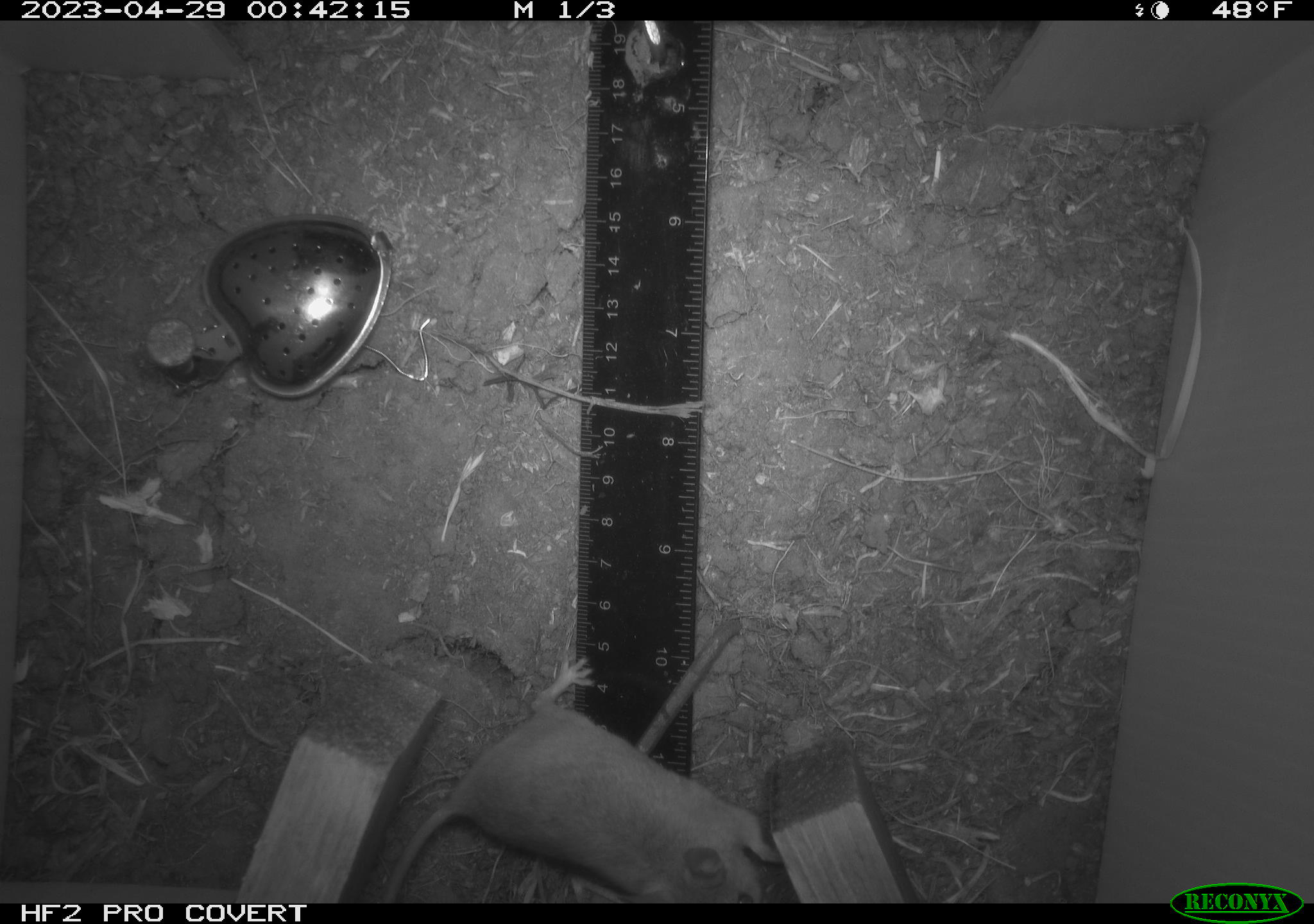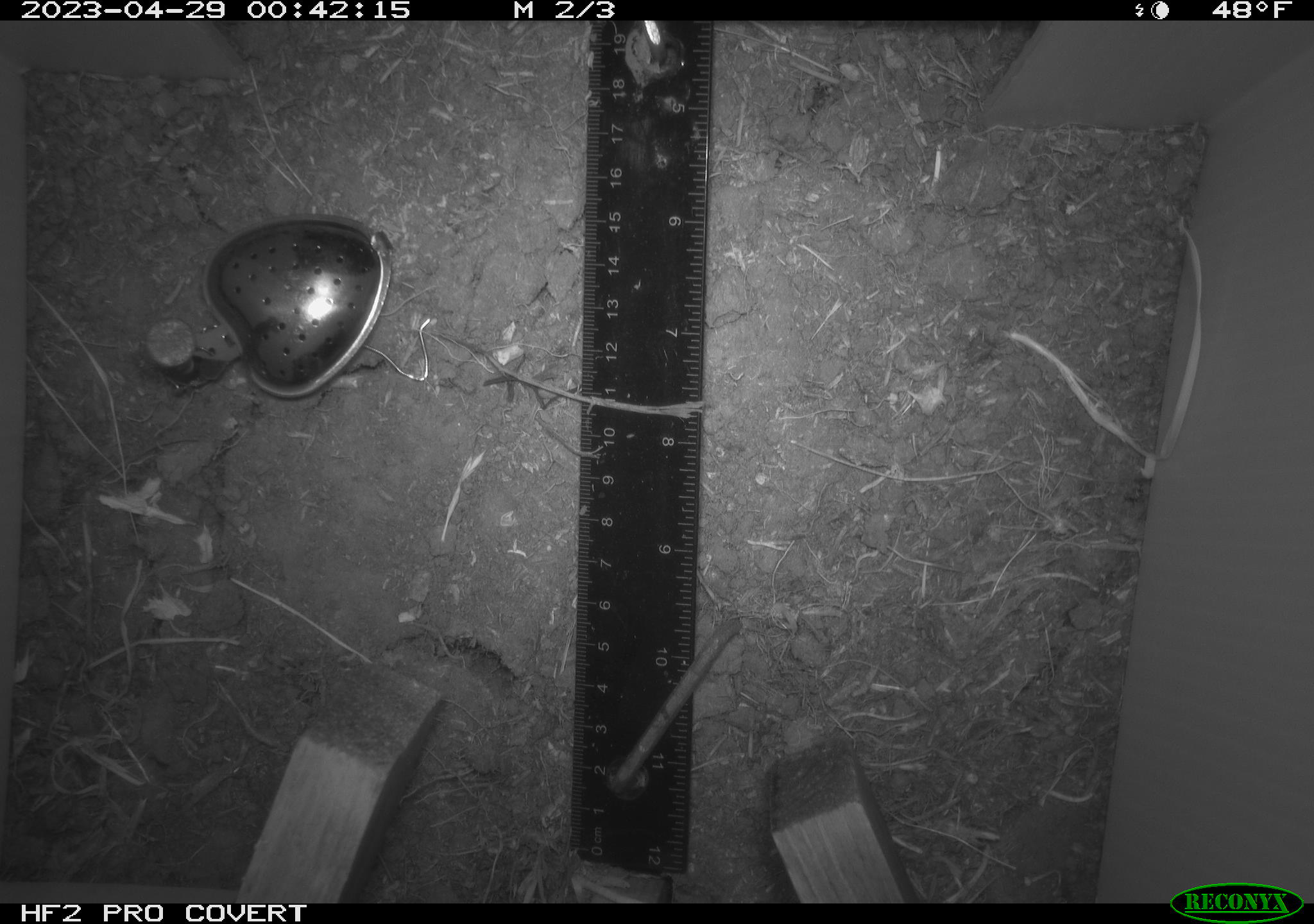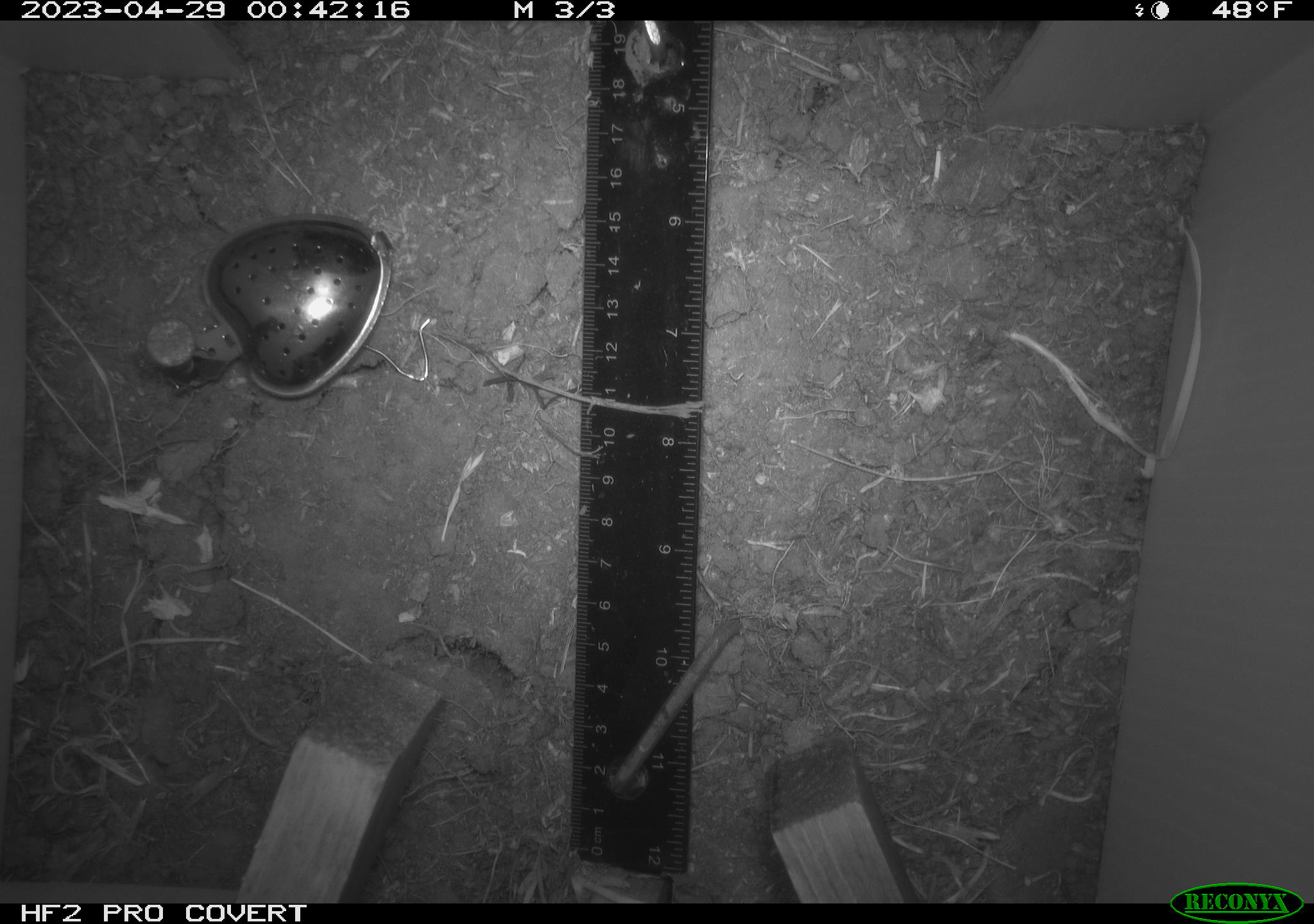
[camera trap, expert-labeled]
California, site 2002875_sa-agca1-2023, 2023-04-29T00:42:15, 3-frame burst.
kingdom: Animalia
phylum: Chordata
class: Mammalia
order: Rodentia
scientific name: Rodentia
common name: mouse species